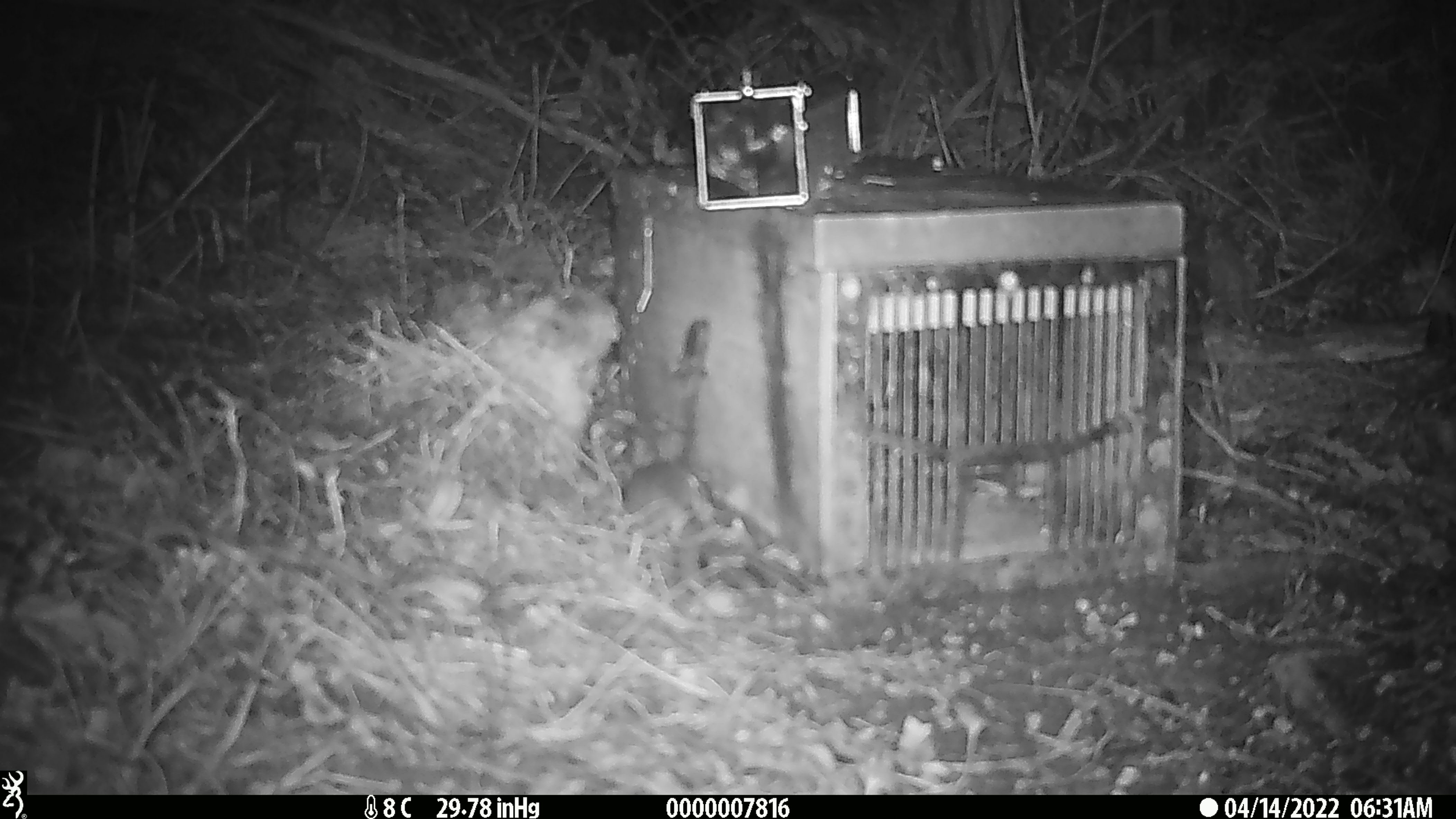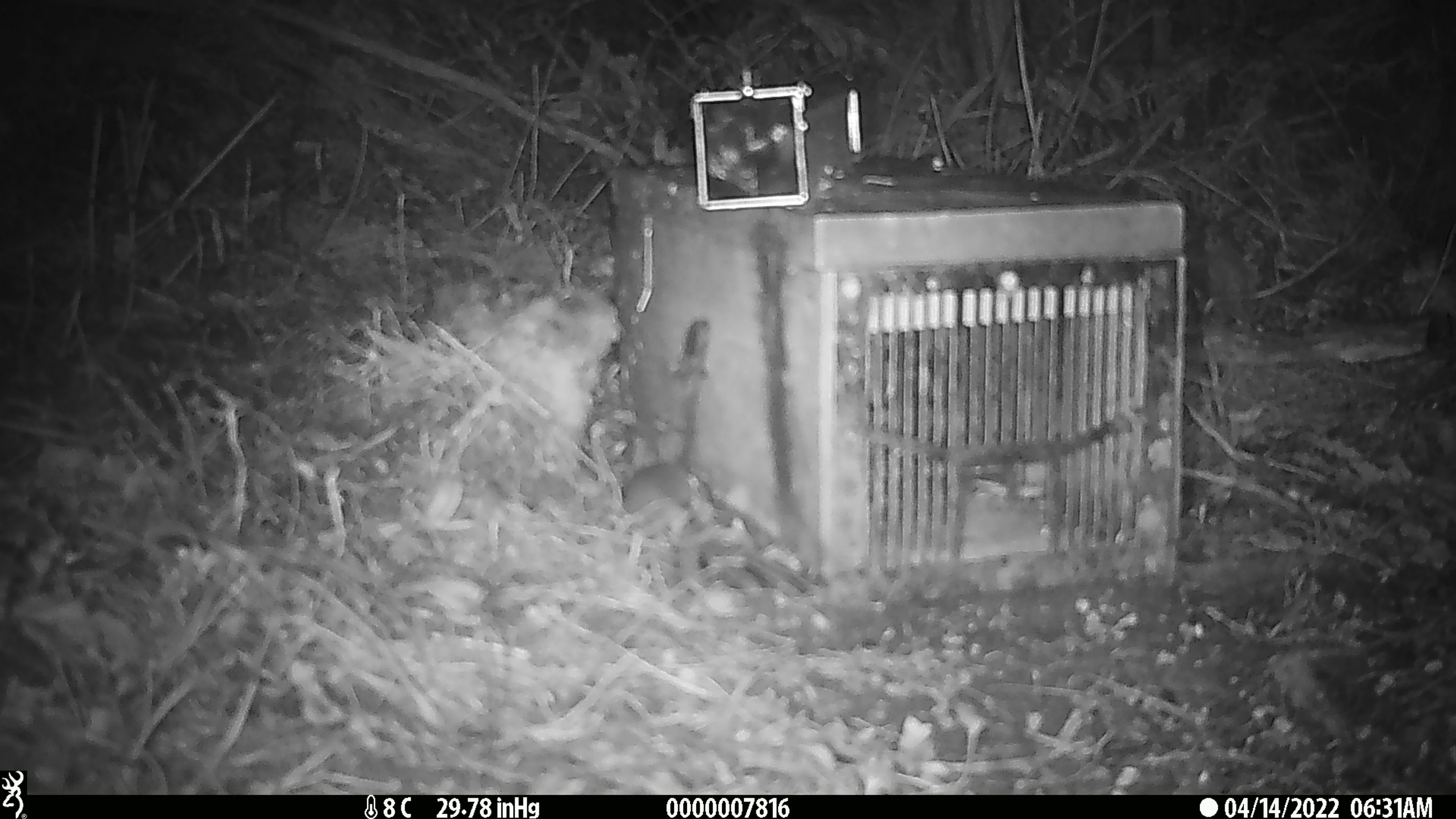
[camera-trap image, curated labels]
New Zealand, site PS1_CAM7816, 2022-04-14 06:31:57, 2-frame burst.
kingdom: Animalia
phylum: Chordata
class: Mammalia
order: Rodentia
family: Muridae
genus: Mus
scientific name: Mus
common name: mouse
Mouse (Mus).